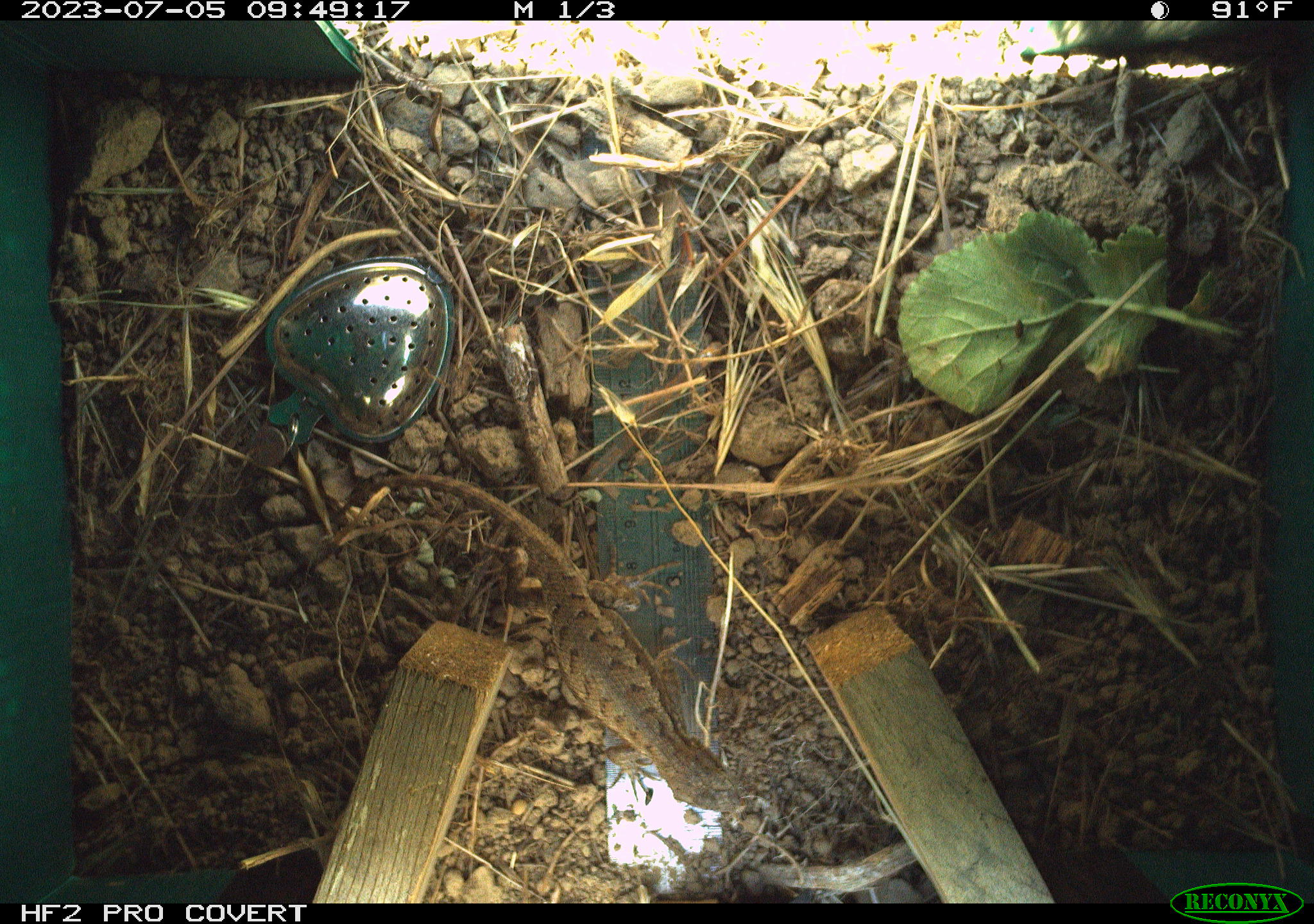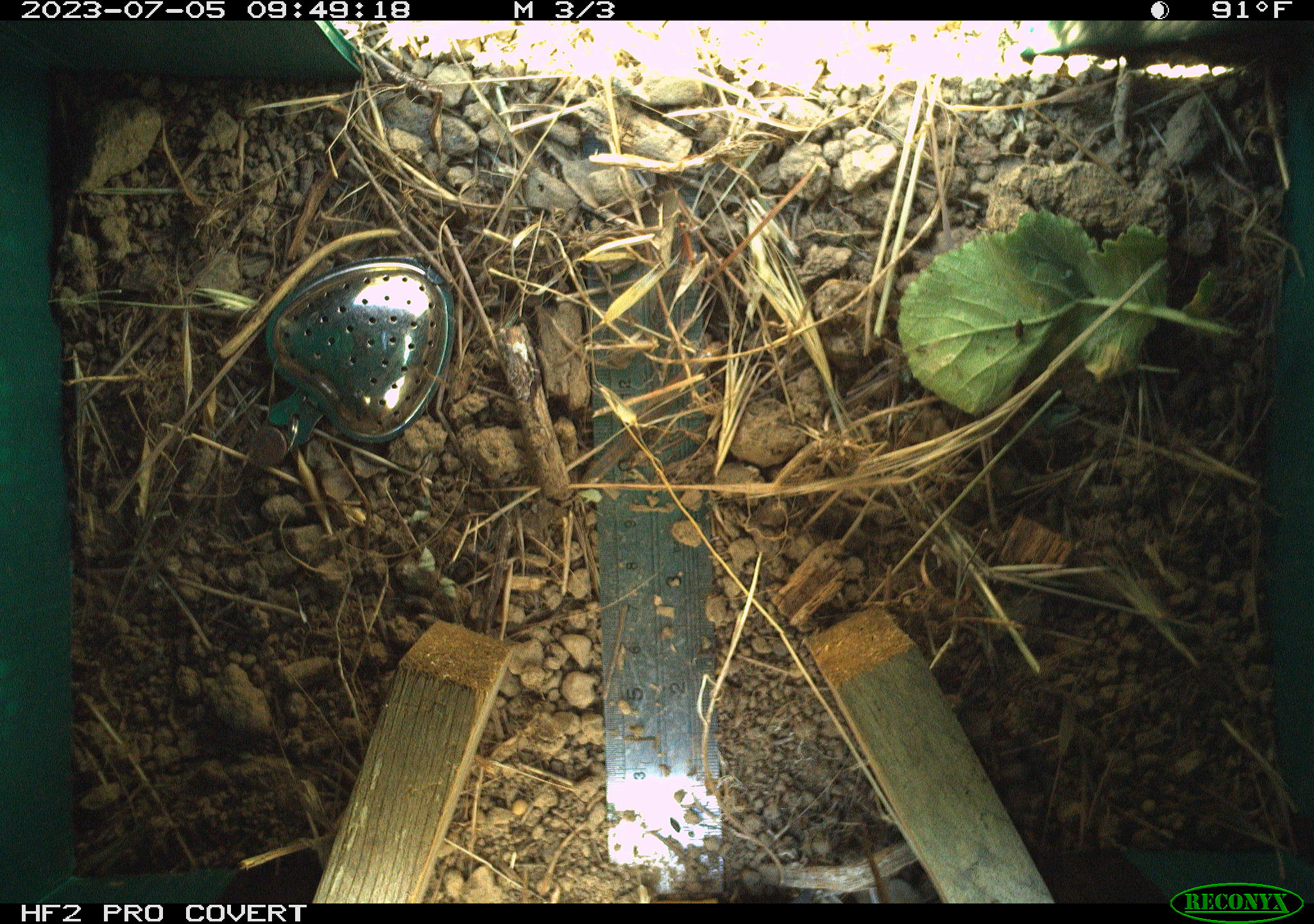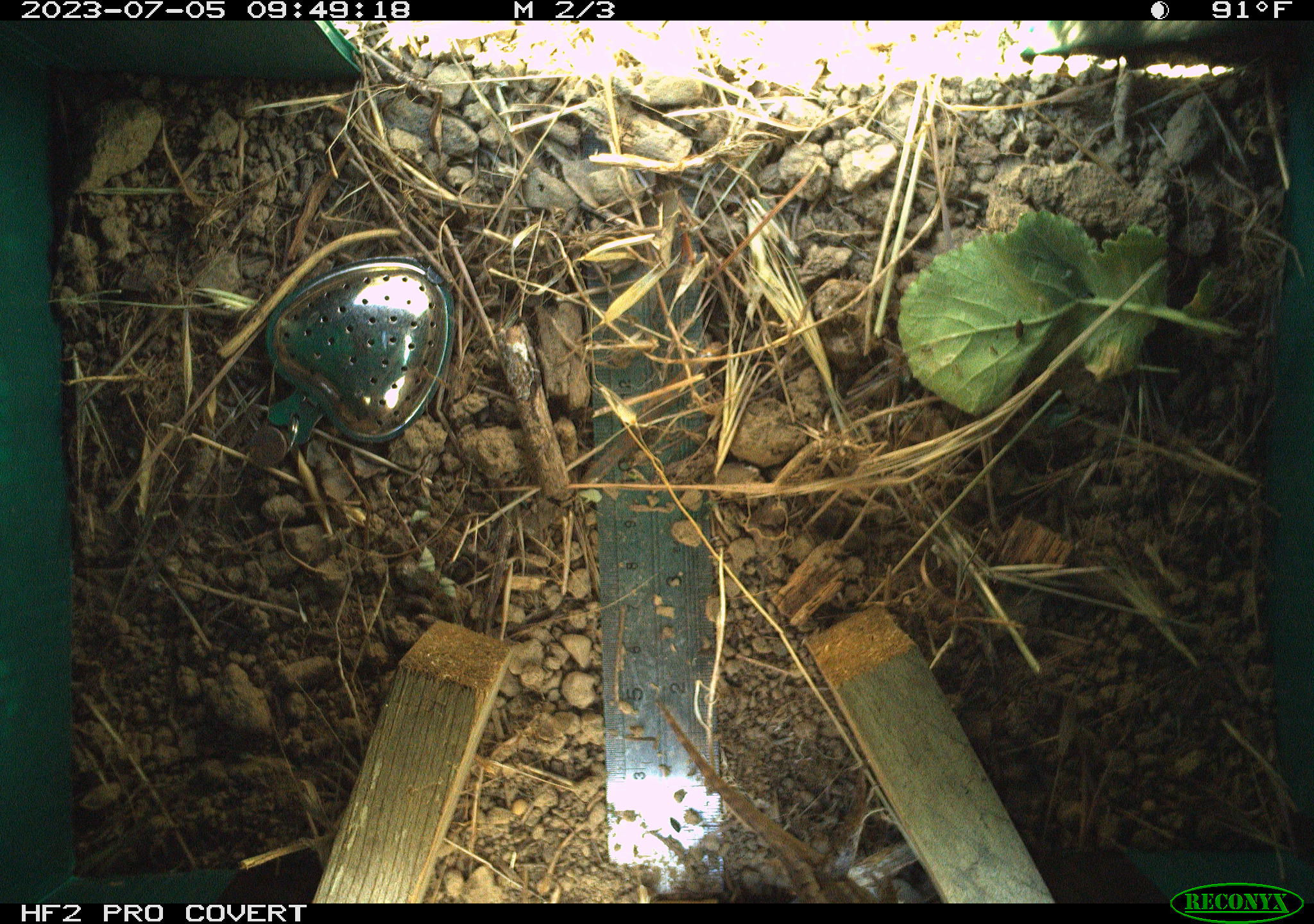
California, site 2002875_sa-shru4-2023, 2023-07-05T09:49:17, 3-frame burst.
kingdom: Animalia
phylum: Chordata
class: Reptilia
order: Squamata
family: Phrynosomatidae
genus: Sceloporus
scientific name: Sceloporus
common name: spiny lizards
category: sceloporus species